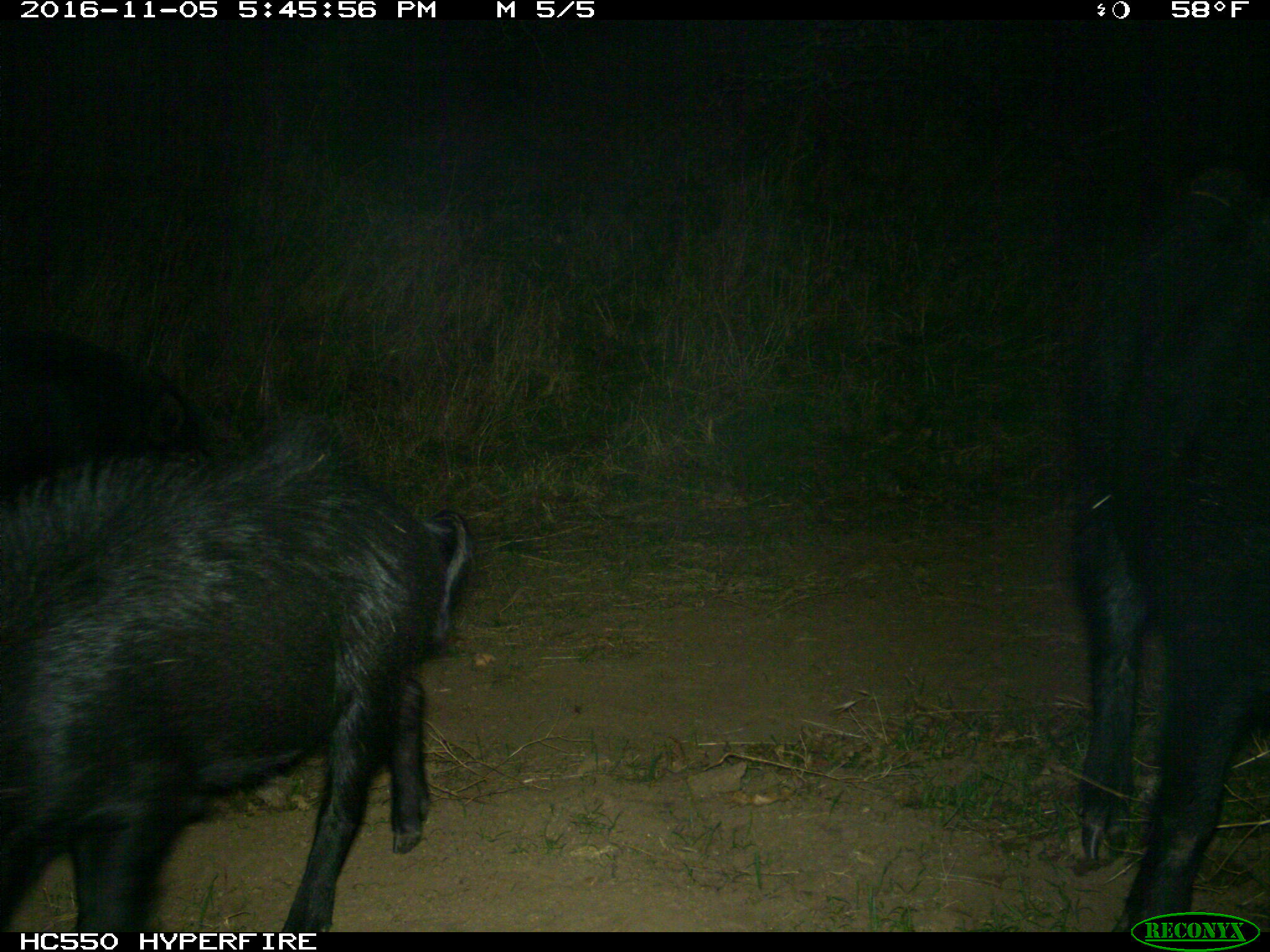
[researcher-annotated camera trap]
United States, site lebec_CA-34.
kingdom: Animalia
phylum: Chordata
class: Mammalia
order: Artiodactyla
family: Suidae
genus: Sus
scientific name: Sus scrofa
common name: wild boar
Sus scrofa (wild boar).